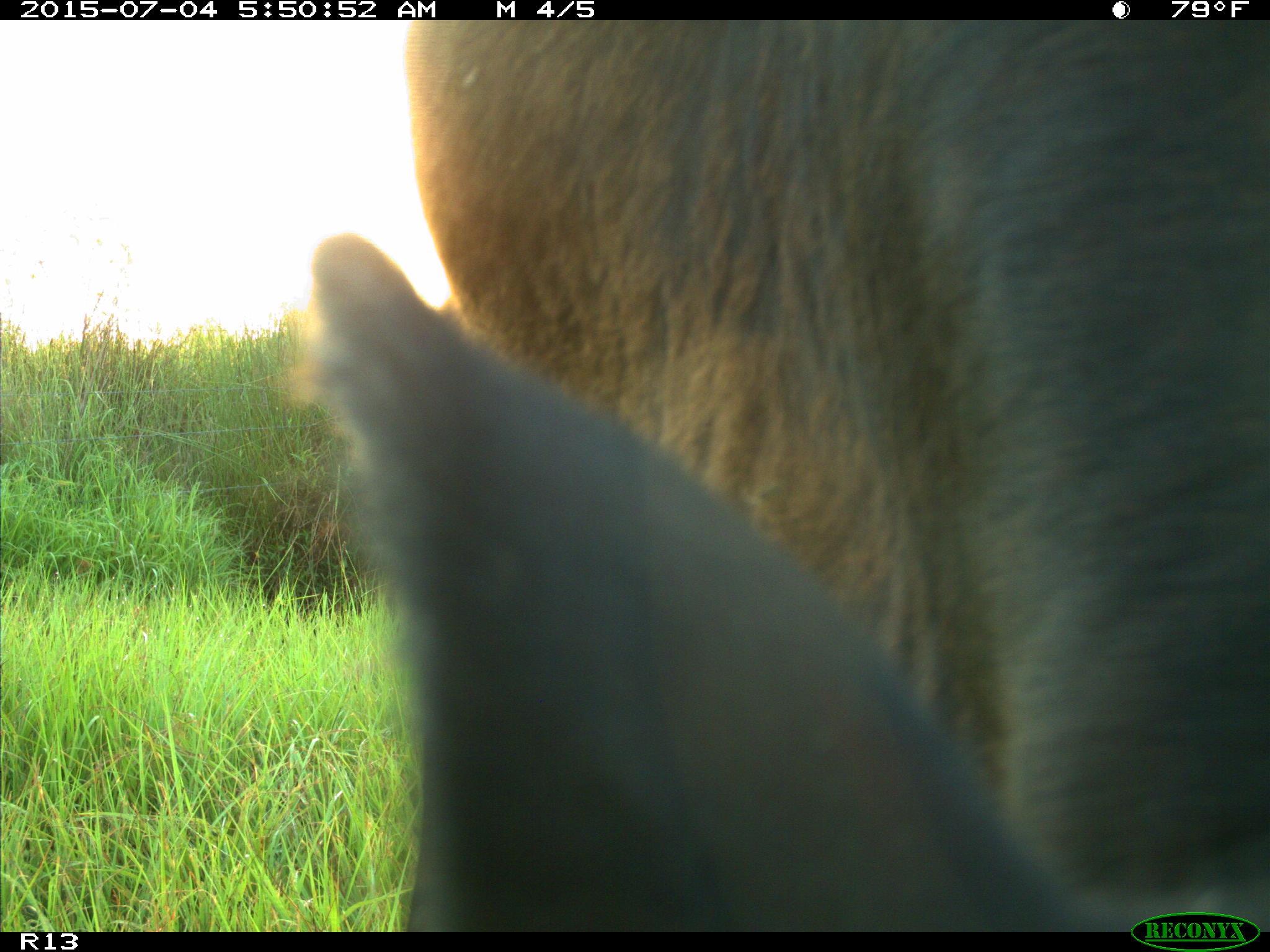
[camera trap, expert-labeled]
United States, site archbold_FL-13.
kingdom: Animalia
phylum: Chordata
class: Mammalia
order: Artiodactyla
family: Bovidae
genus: Bos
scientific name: Bos taurus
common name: domestic cow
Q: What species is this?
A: Bos taurus (domestic cow).